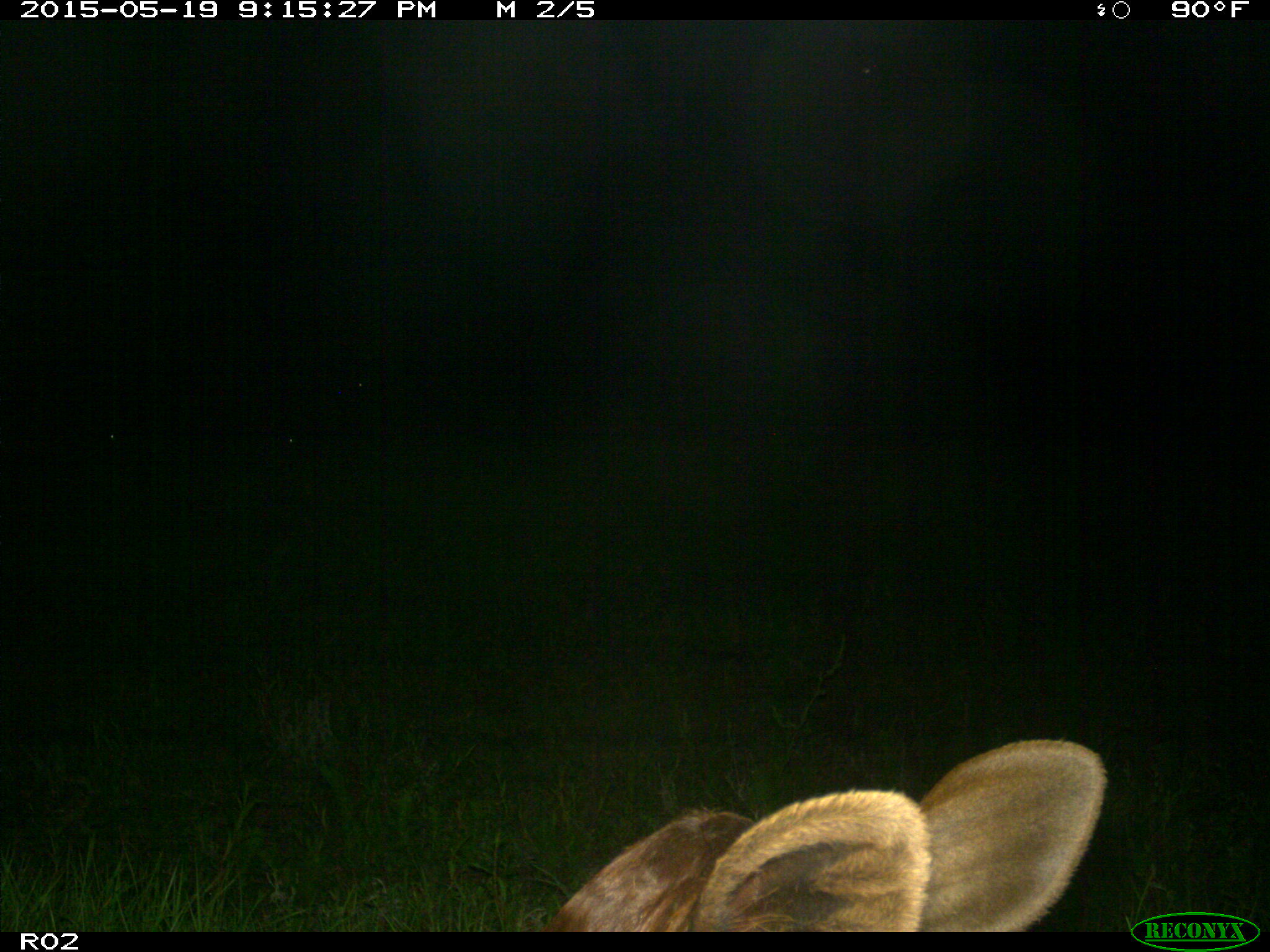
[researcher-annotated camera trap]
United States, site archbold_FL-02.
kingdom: Animalia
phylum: Chordata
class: Mammalia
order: Artiodactyla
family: Bovidae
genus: Bos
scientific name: Bos taurus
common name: domestic cow